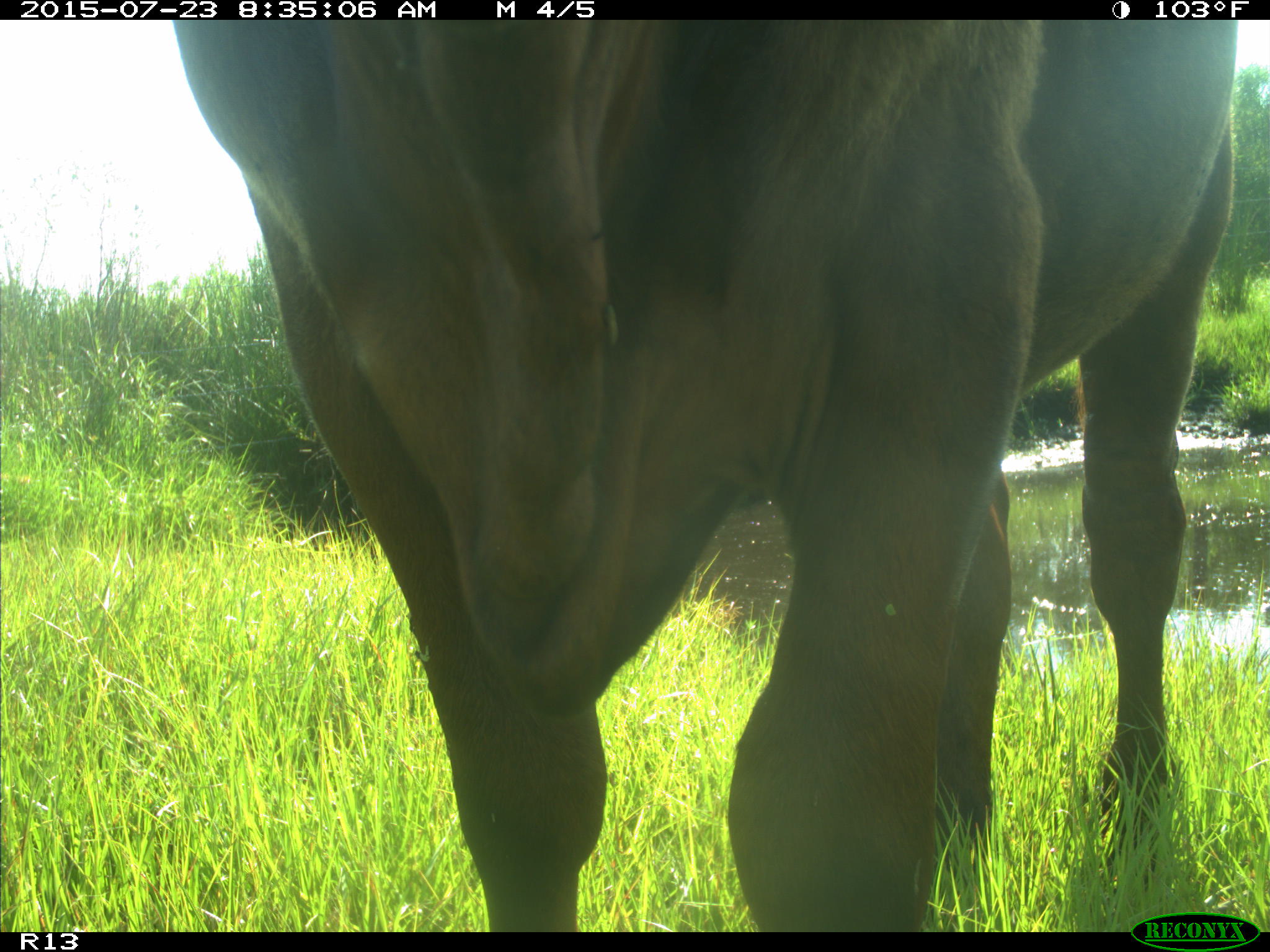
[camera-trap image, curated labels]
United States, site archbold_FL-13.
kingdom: Animalia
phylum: Chordata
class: Mammalia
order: Artiodactyla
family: Bovidae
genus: Bos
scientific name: Bos taurus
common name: domestic cow